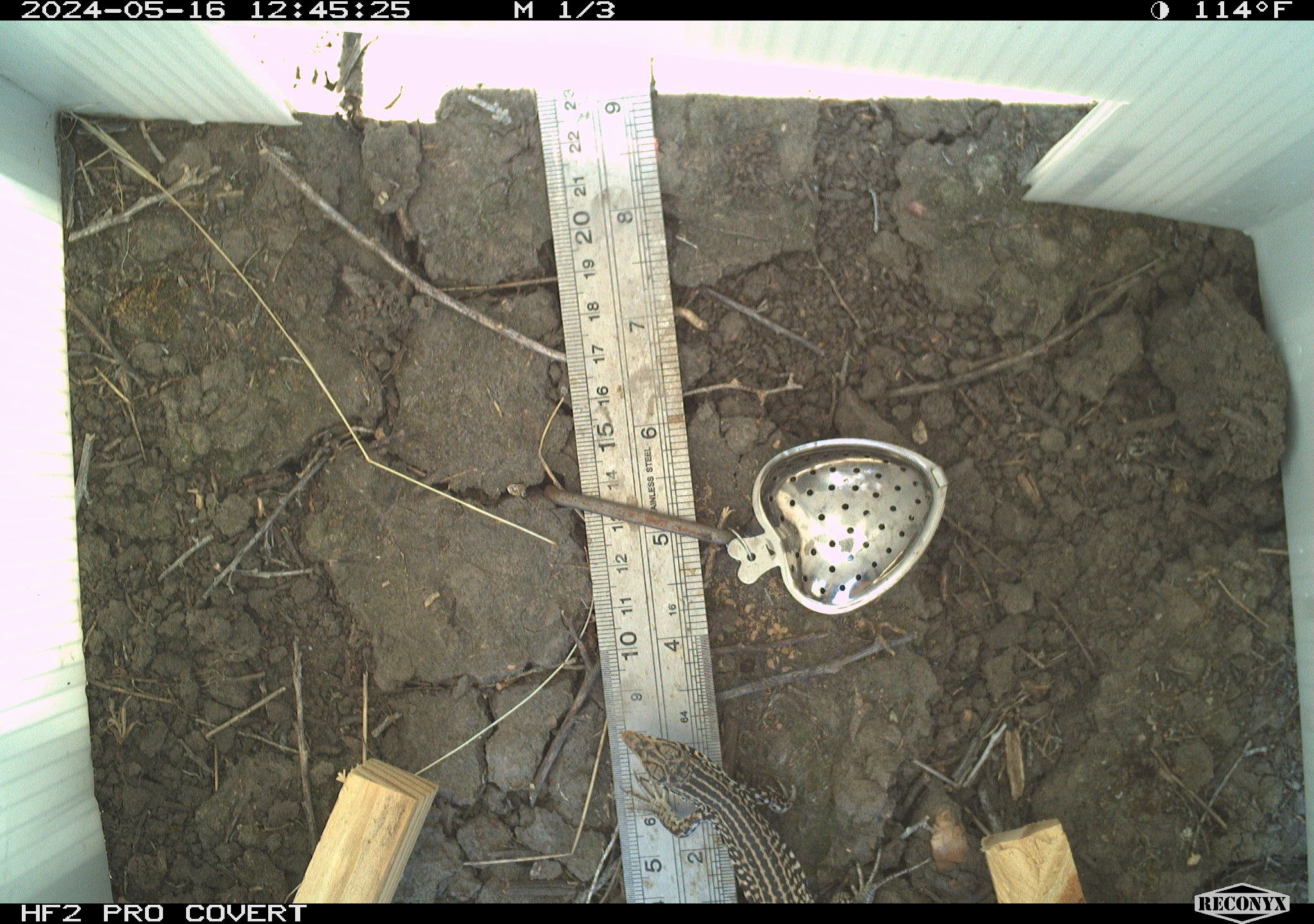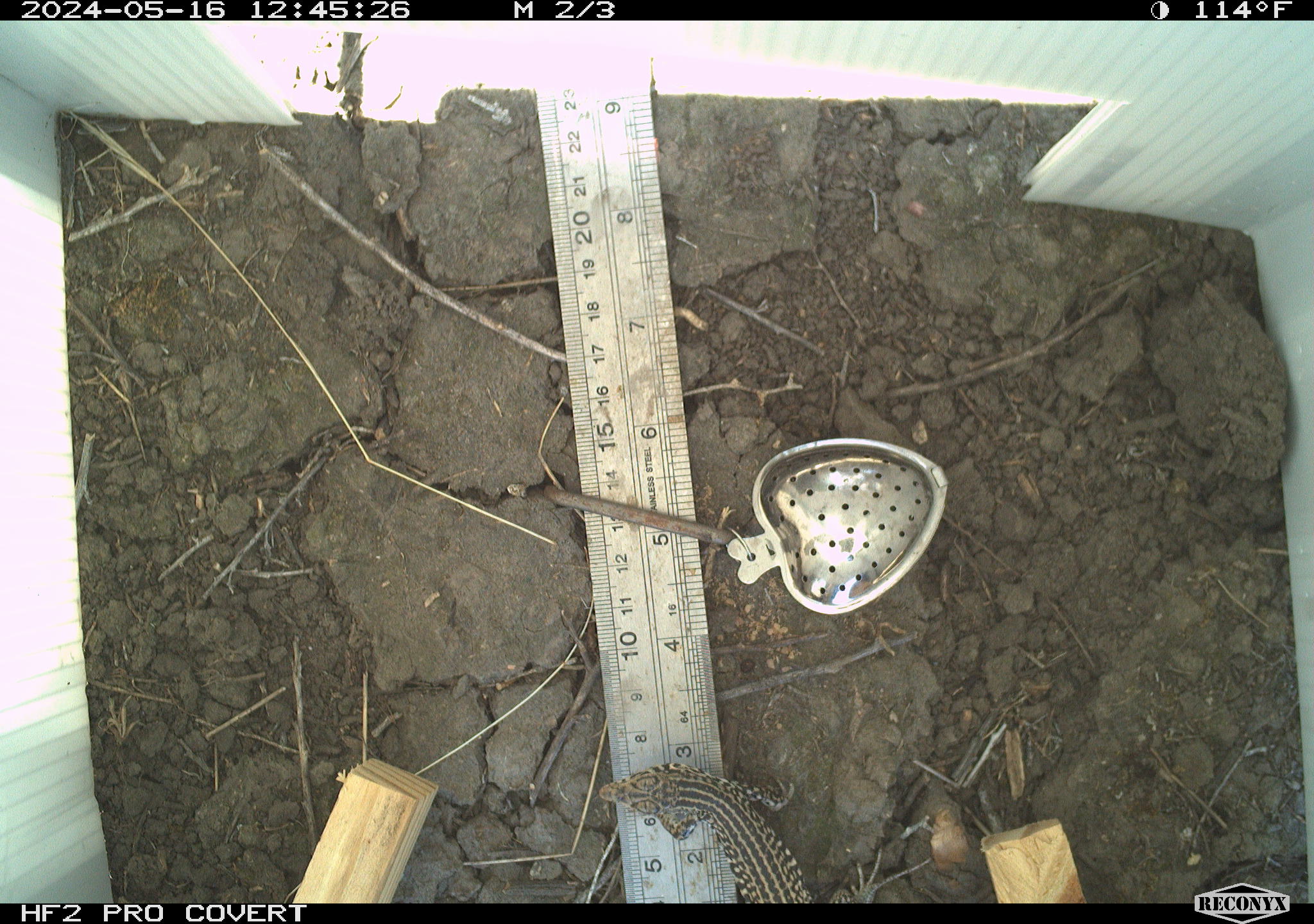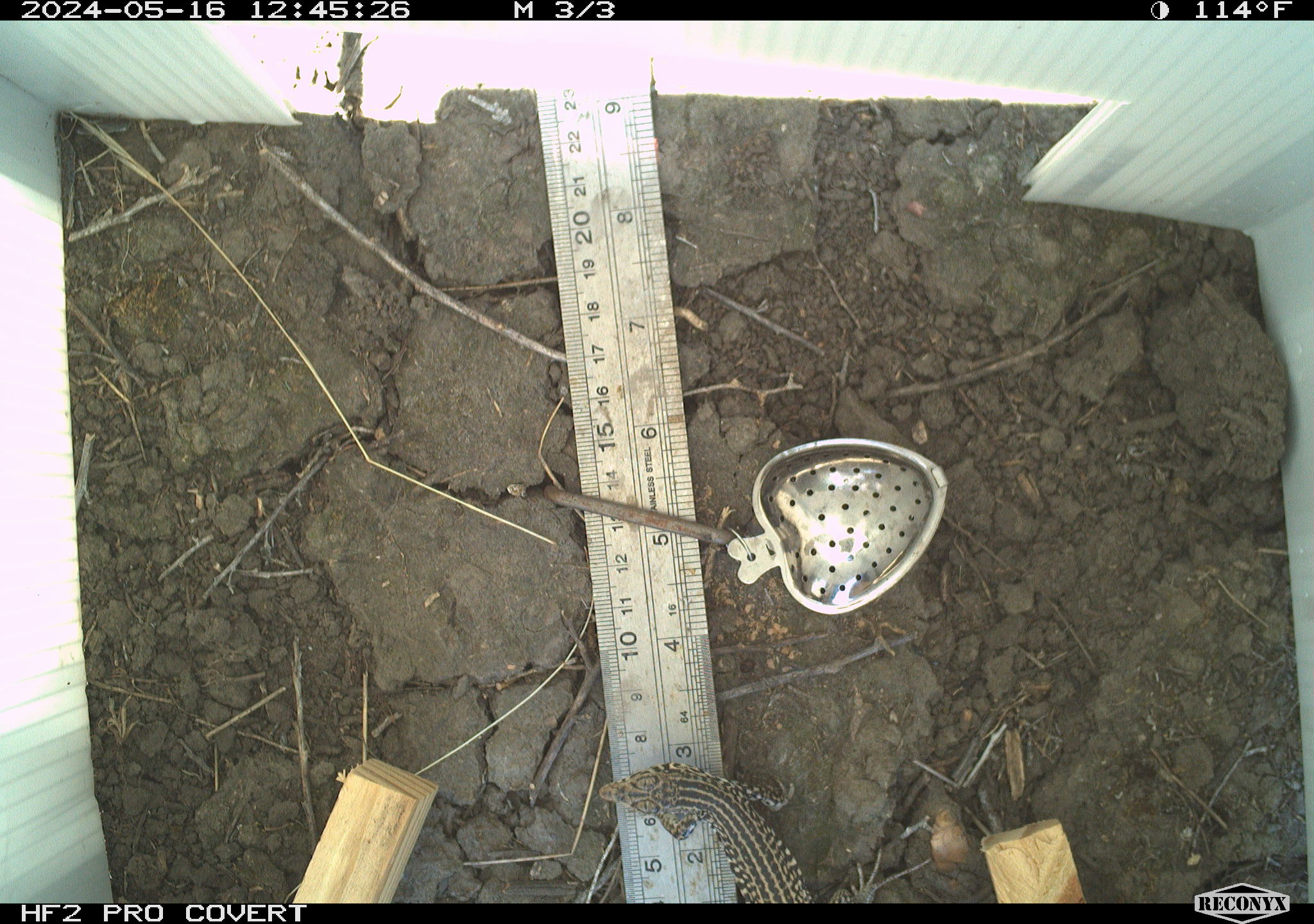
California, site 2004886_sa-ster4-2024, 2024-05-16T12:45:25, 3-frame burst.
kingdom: Animalia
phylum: Chordata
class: Reptilia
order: Squamata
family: Teiidae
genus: Aspidoscelis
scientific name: Aspidoscelis tigris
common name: western whiptail